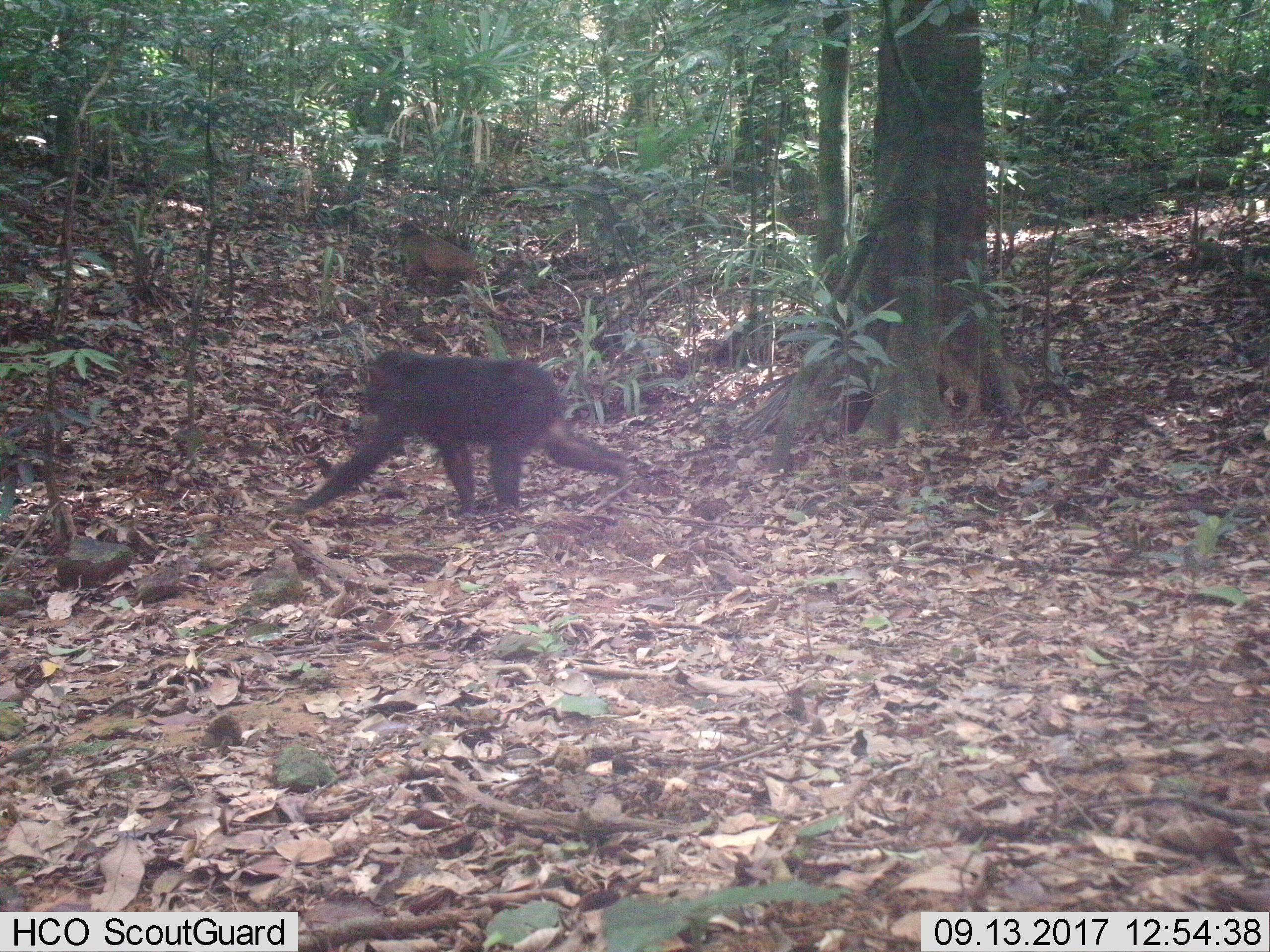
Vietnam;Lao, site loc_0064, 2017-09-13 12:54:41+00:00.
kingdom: Animalia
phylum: Chordata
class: Mammalia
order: Primates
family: Cercopithecidae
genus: Macaca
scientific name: Macaca arctoides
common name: stump-tailed macaque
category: stump tailed macaque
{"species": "stump tailed macaque (stump-tailed macaque) (Macaca arctoides)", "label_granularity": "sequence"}